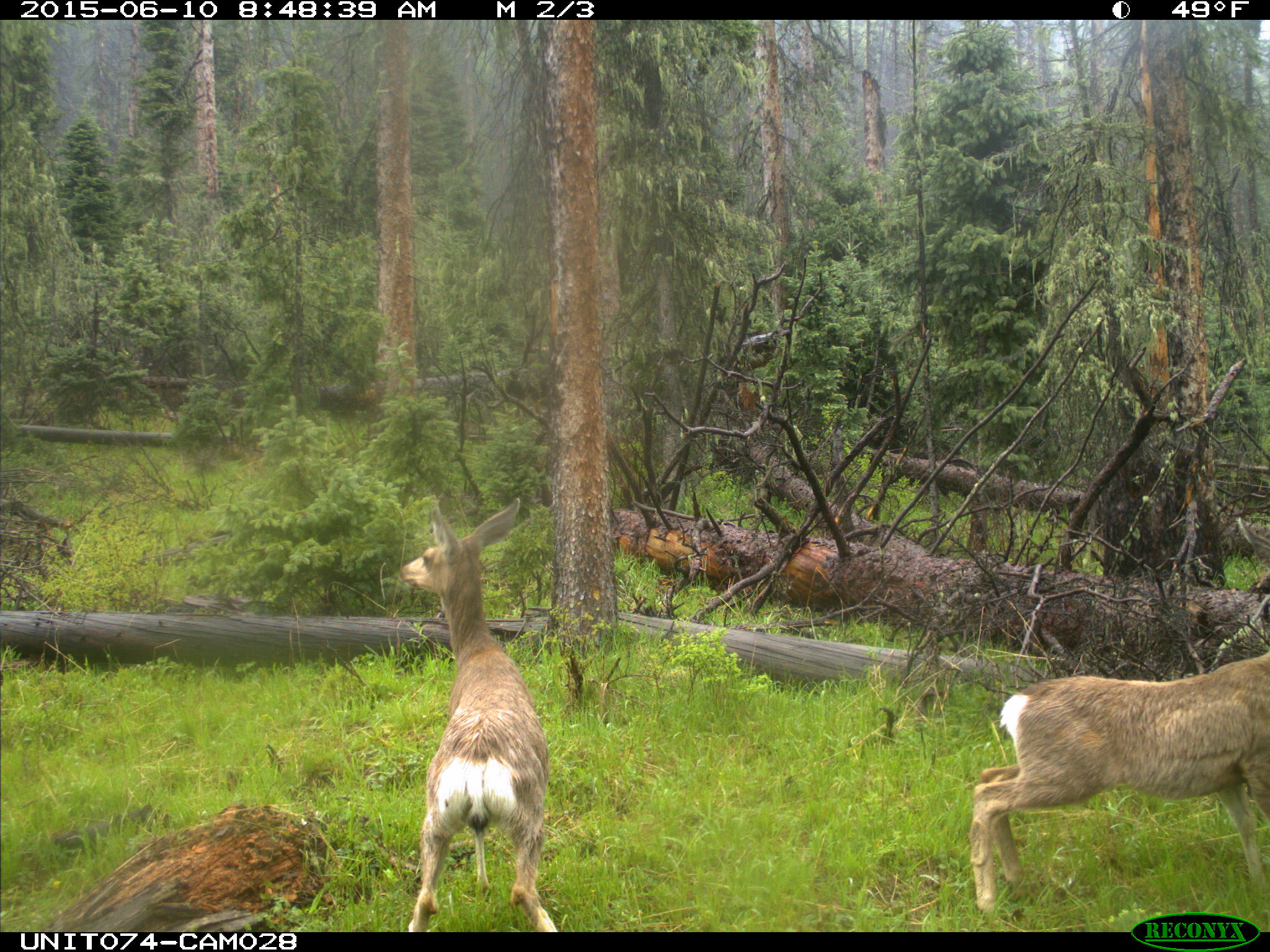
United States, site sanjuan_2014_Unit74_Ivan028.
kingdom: Animalia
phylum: Chordata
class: Mammalia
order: Artiodactyla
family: Cervidae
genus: Odocoileus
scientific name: Odocoileus hemionus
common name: mule deer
Odocoileus hemionus (mule deer).